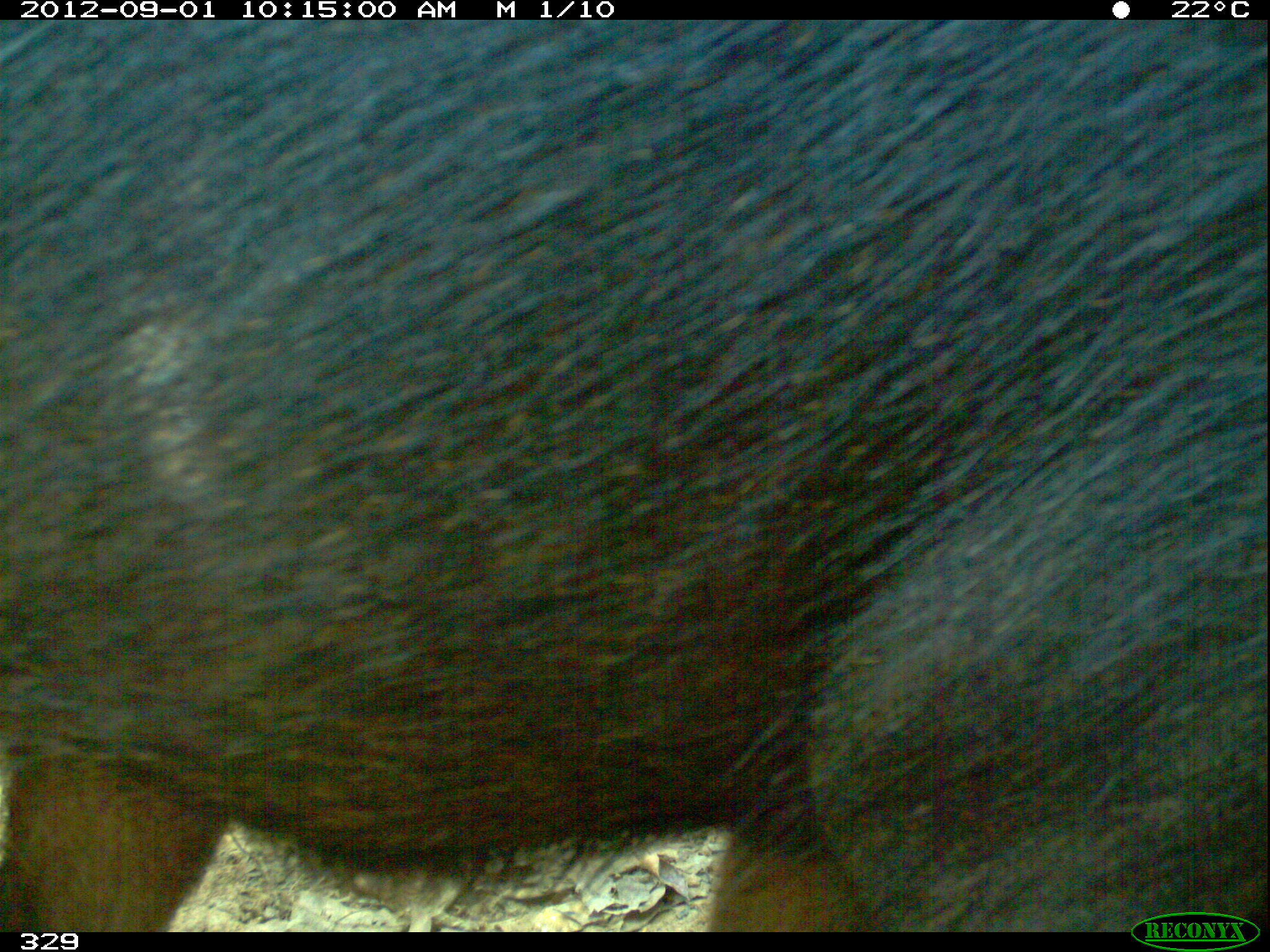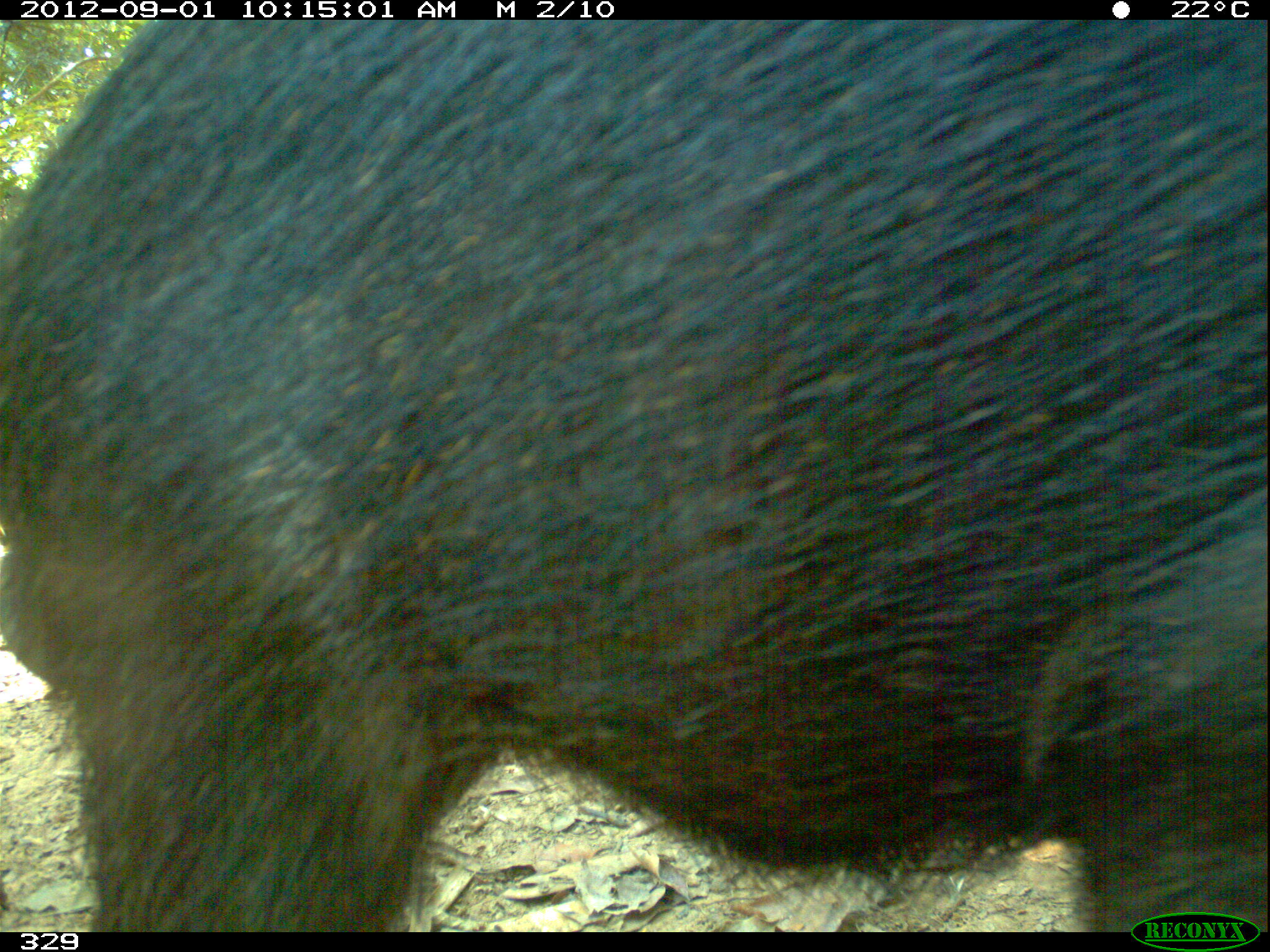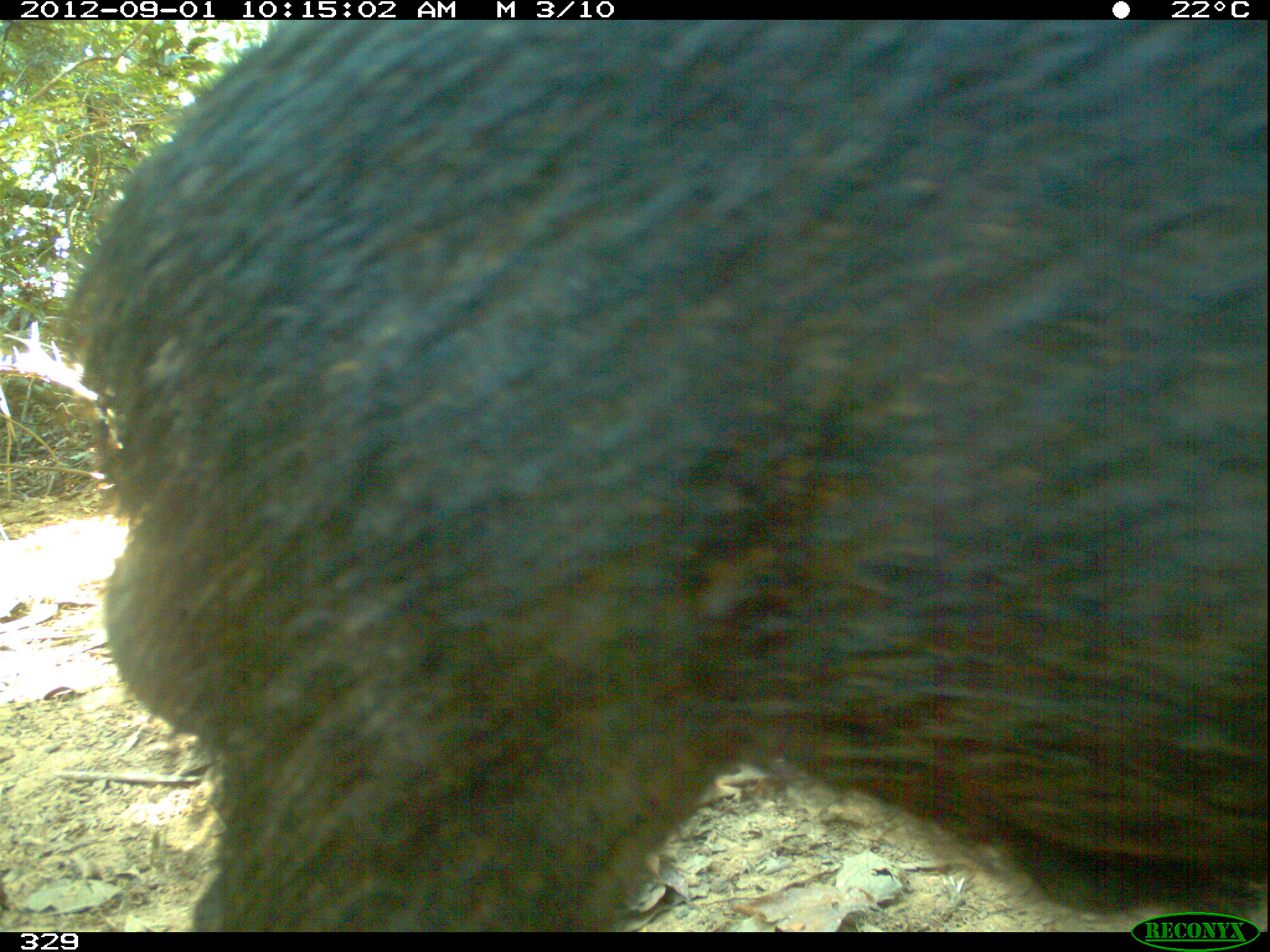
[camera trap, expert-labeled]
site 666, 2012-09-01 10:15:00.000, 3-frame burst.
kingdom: Animalia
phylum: Chordata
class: Mammalia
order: Artiodactyla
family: Tayassuidae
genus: Tayassu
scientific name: Tayassu pecari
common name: white-lipped peccary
Tayassu pecari (white-lipped peccary).